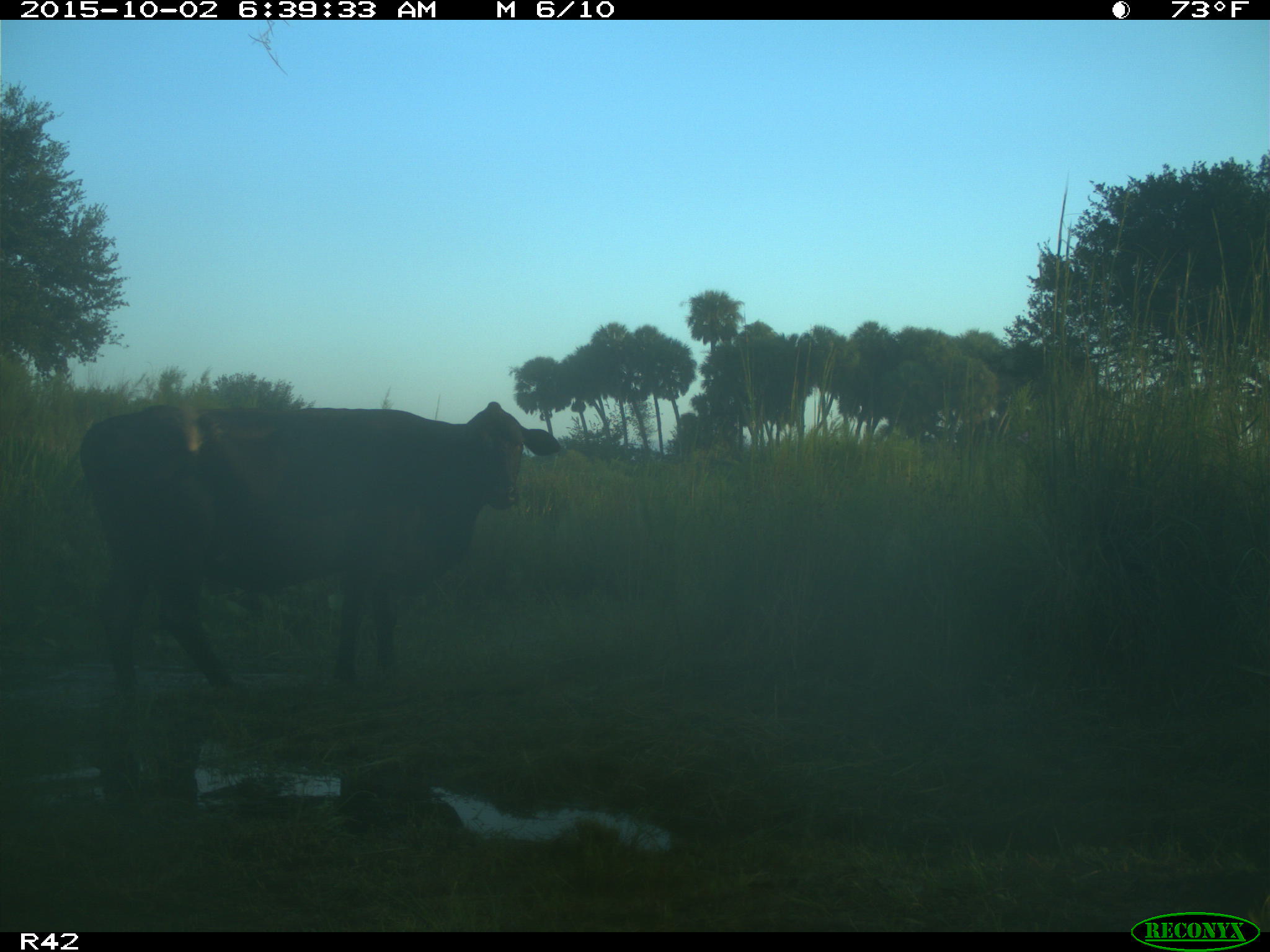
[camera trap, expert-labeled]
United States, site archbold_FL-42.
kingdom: Animalia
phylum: Chordata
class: Mammalia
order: Artiodactyla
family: Bovidae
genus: Bos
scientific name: Bos taurus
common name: domestic cow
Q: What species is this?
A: Bos taurus (domestic cow).